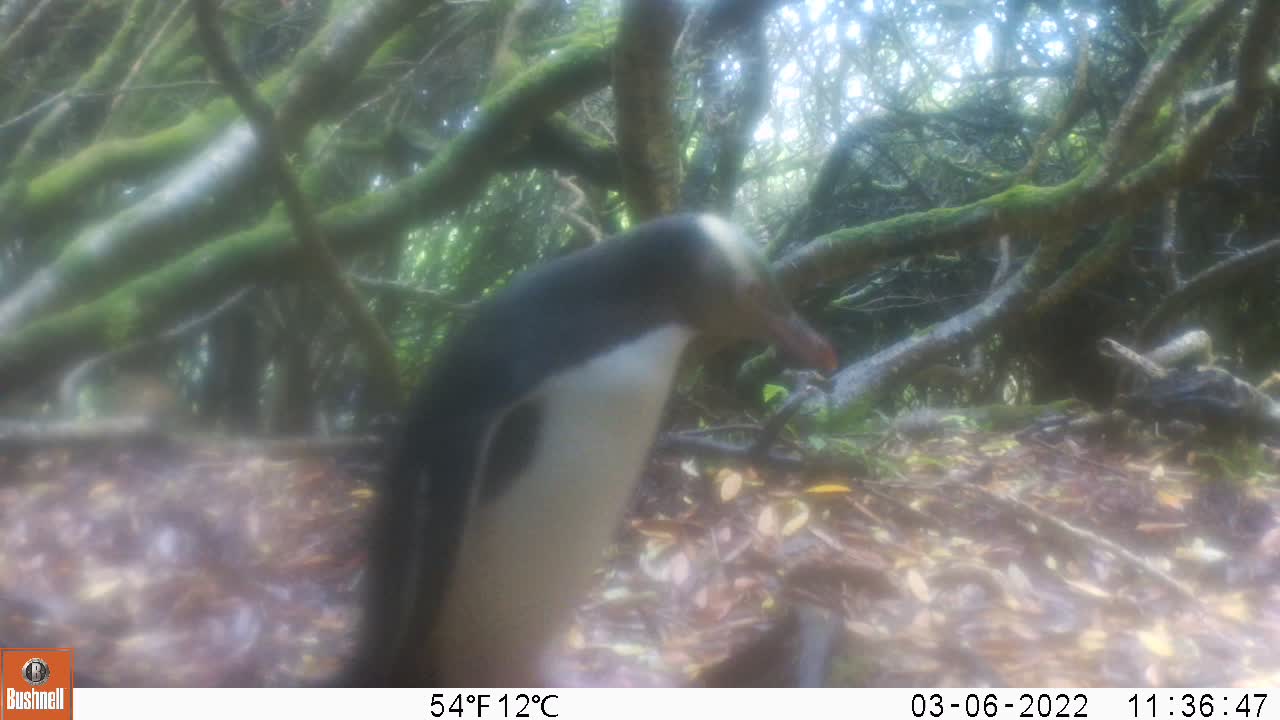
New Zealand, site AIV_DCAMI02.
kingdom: Animalia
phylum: Chordata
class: Aves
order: Sphenisciformes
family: Spheniscidae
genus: Megadyptes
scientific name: Megadyptes antipodes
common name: yellow-eyed penguin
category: yellow eyed penguin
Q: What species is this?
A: Yellow eyed penguin (yellow-eyed penguin) (Megadyptes antipodes).